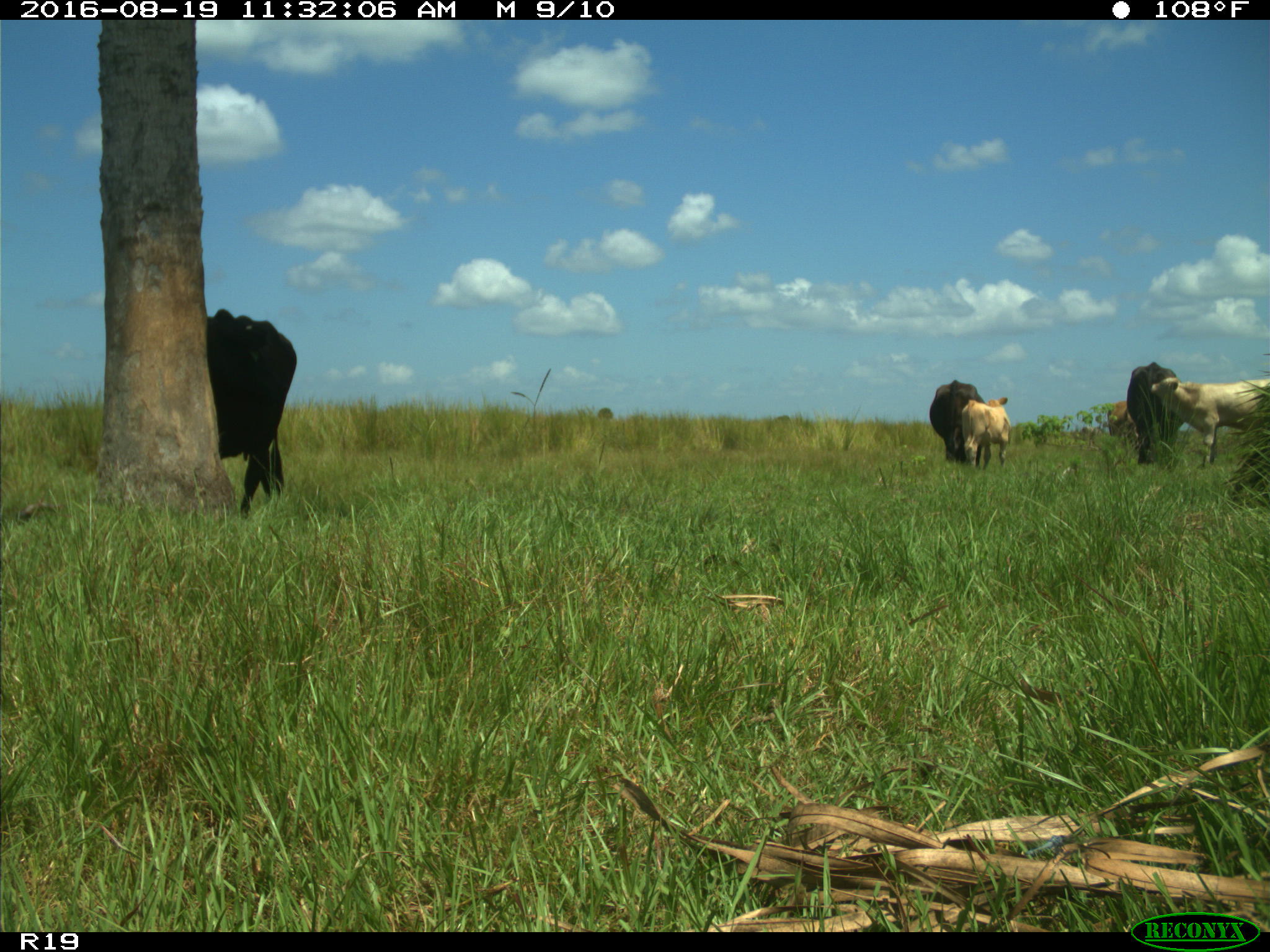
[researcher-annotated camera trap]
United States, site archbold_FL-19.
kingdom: Animalia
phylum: Chordata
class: Mammalia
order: Artiodactyla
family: Bovidae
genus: Bos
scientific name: Bos taurus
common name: domestic cow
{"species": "Bos taurus (domestic cow)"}